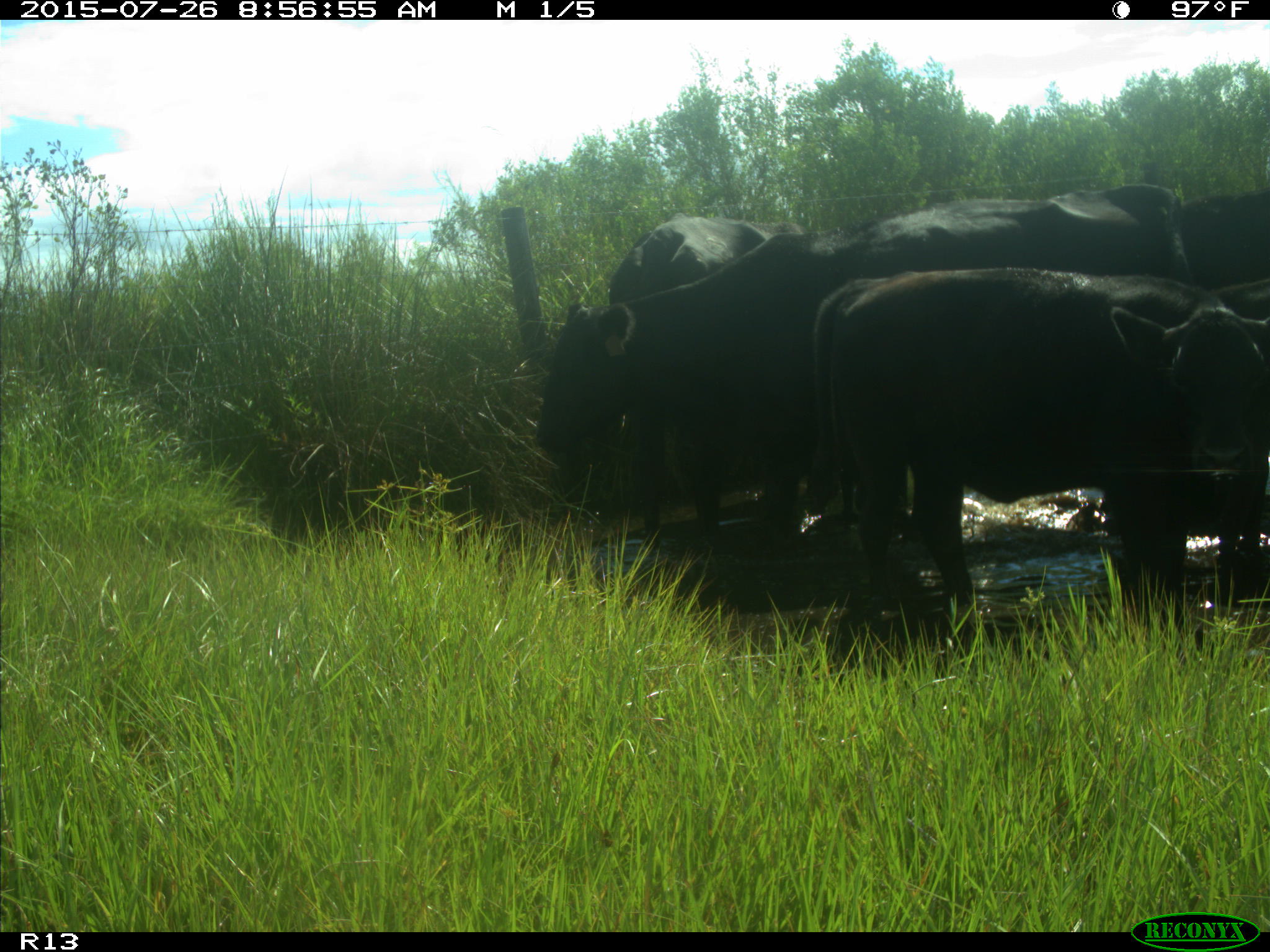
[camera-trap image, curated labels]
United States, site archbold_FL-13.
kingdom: Animalia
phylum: Chordata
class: Mammalia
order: Artiodactyla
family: Bovidae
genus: Bos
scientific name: Bos taurus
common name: domestic cow